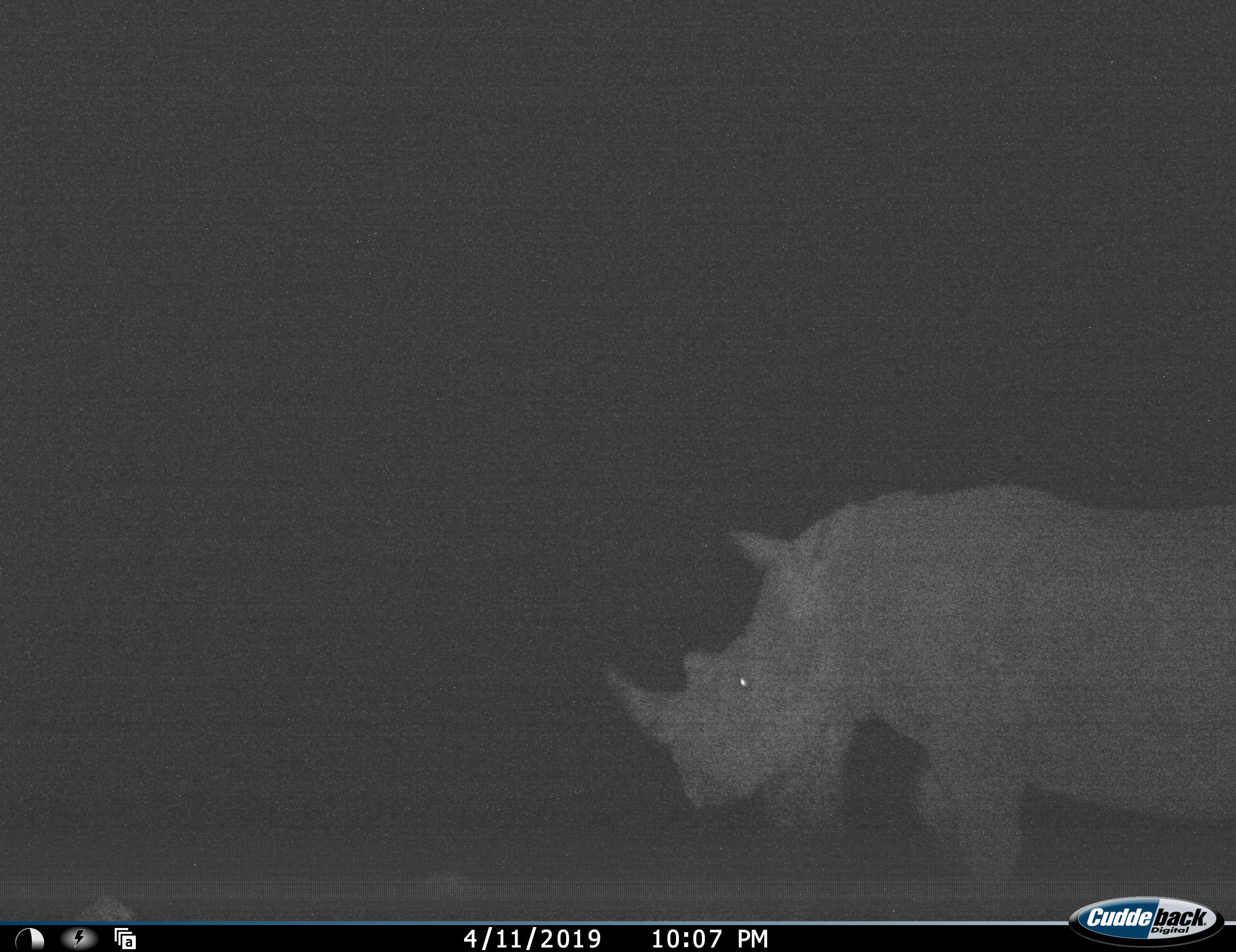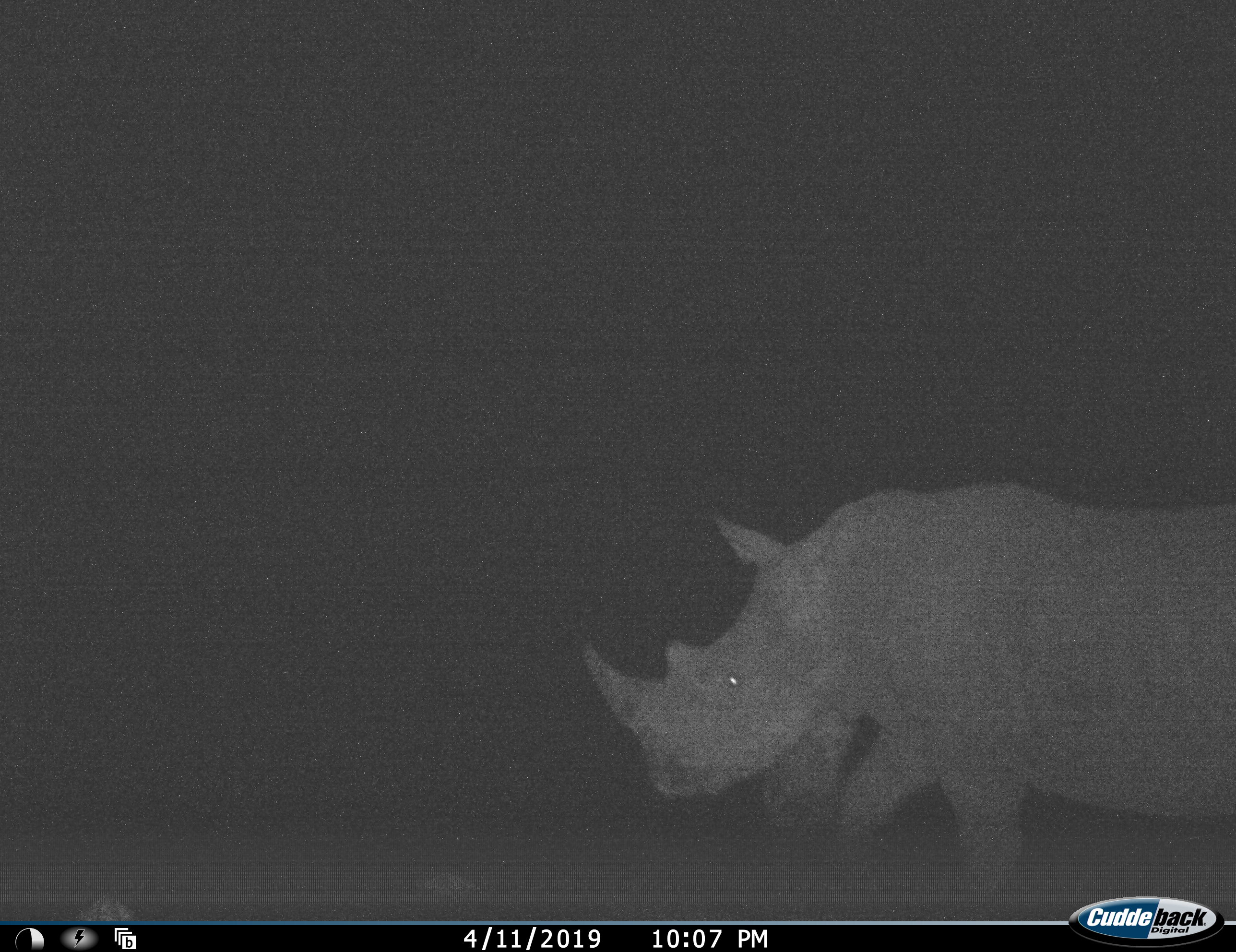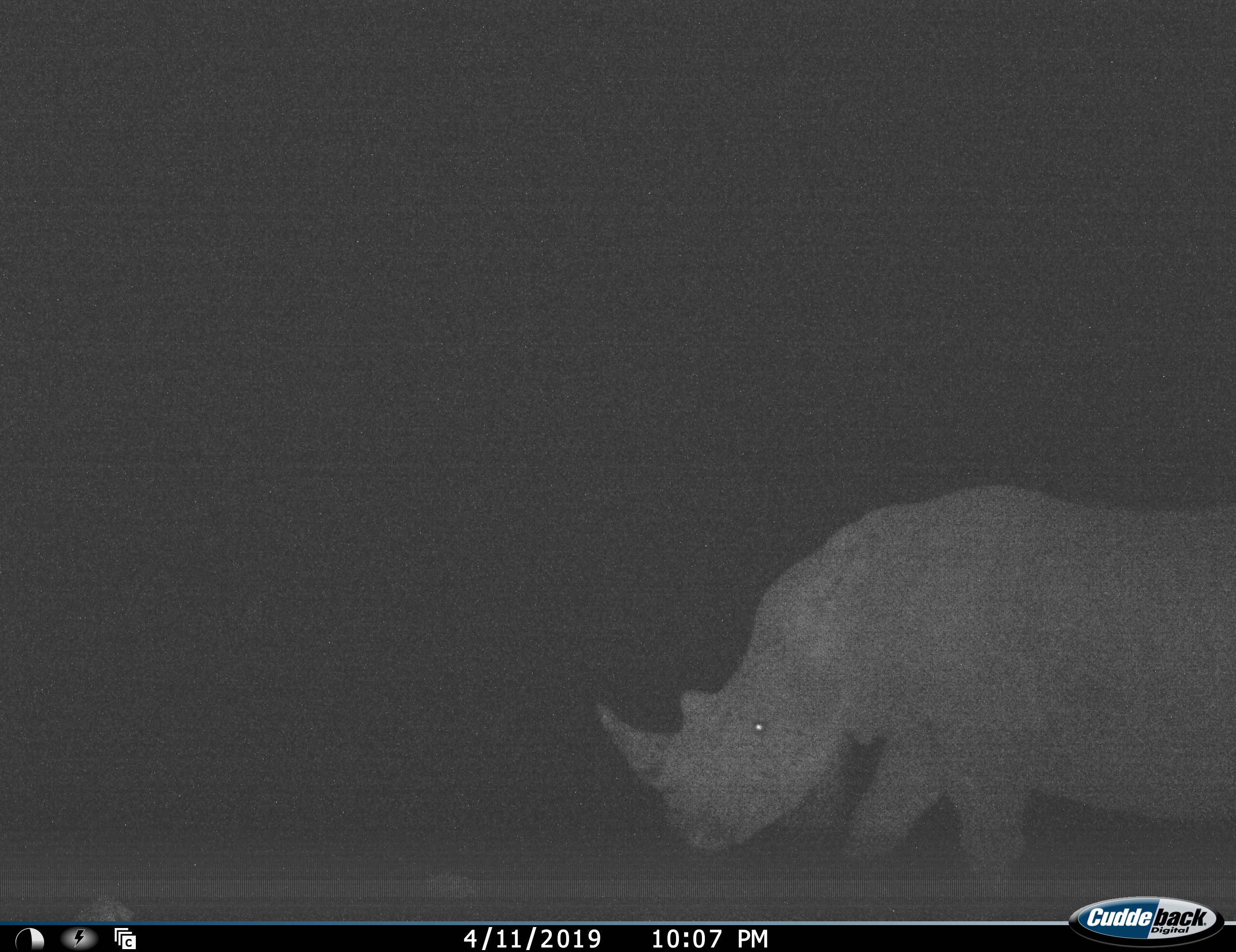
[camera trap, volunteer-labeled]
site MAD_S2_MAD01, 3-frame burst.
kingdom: Animalia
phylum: Chordata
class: Mammalia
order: Perissodactyla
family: Rhinocerotidae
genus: Diceros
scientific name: Diceros bicornis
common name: black rhinoceros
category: rhinocerosblack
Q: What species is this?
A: Rhinocerosblack (black rhinoceros) (Diceros bicornis).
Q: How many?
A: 1.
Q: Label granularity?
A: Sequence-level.